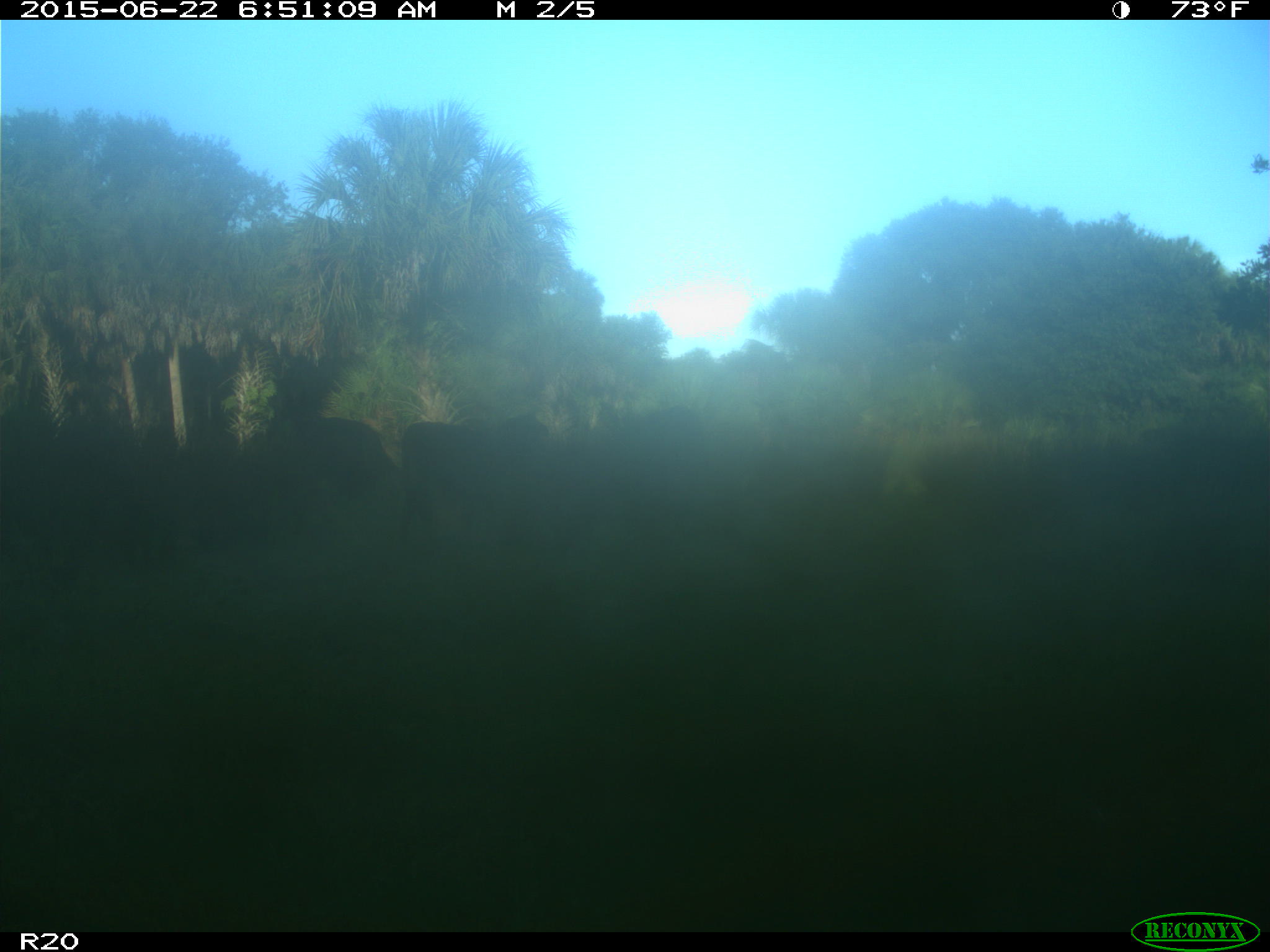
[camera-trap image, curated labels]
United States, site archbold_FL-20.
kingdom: Animalia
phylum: Chordata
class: Mammalia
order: Artiodactyla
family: Bovidae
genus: Bos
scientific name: Bos taurus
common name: domestic cow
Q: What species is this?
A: Bos taurus (domestic cow).